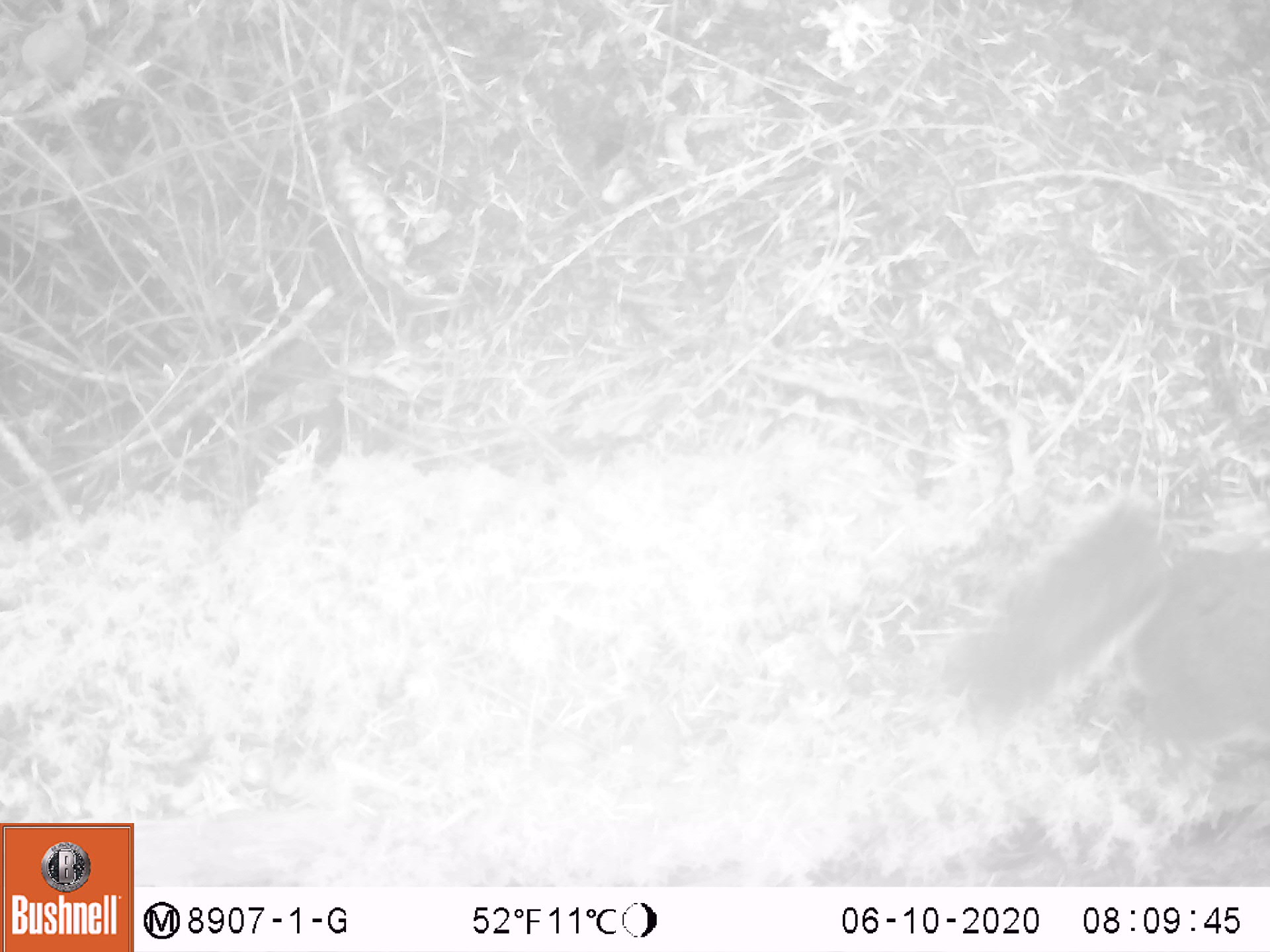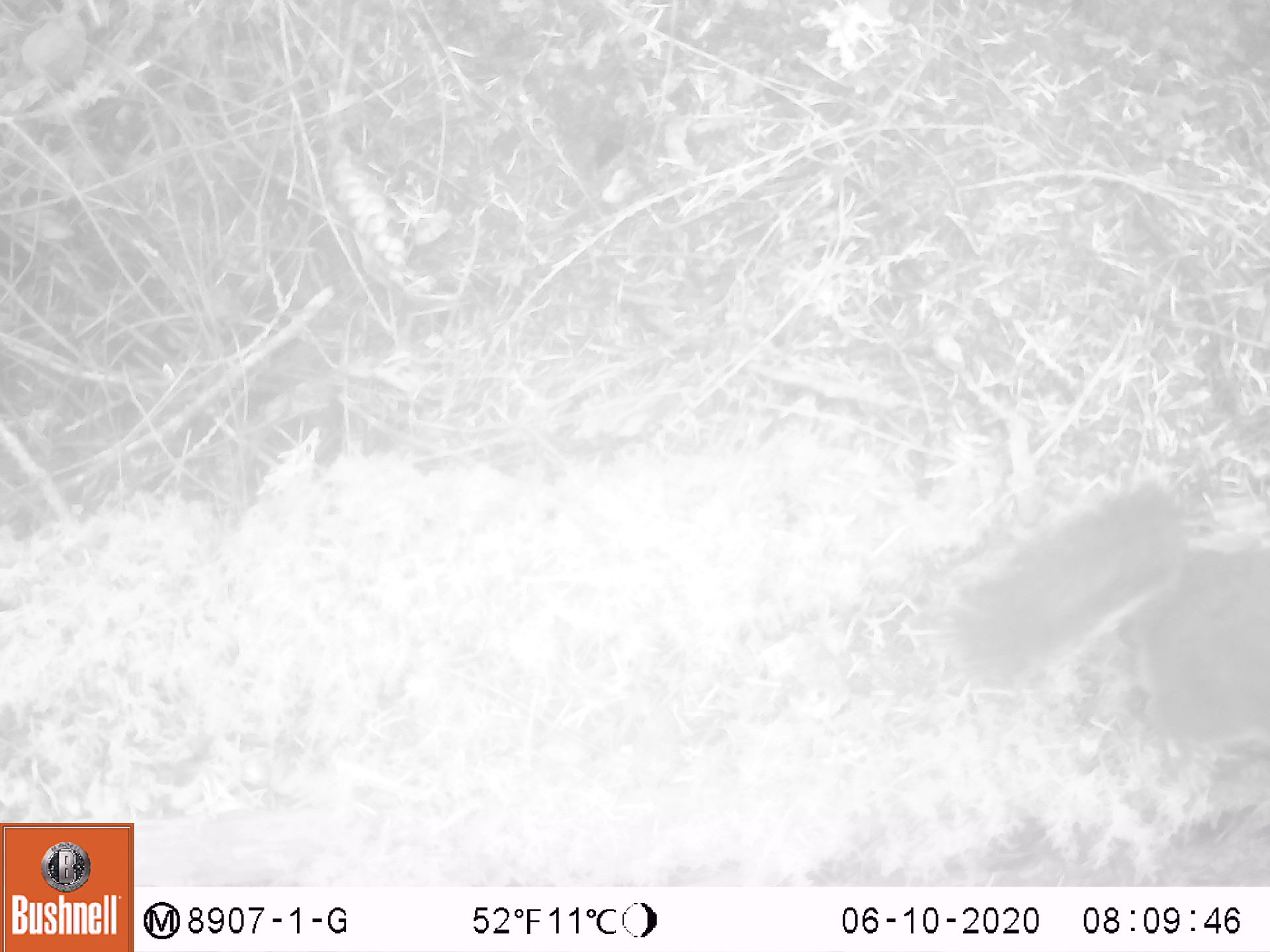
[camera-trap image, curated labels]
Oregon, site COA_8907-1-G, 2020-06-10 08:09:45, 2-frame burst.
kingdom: Animalia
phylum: Chordata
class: Mammalia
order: Rodentia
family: Sciuridae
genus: Tamiasciurus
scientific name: Tamiasciurus douglasii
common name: douglas squirrel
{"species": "douglas squirrel (Tamiasciurus douglasii)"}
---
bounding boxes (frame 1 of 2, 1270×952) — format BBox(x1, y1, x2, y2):
douglas squirrel: BBox(935, 499, 1264, 768)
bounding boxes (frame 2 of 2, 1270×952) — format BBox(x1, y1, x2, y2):
douglas squirrel: BBox(930, 470, 1269, 762)